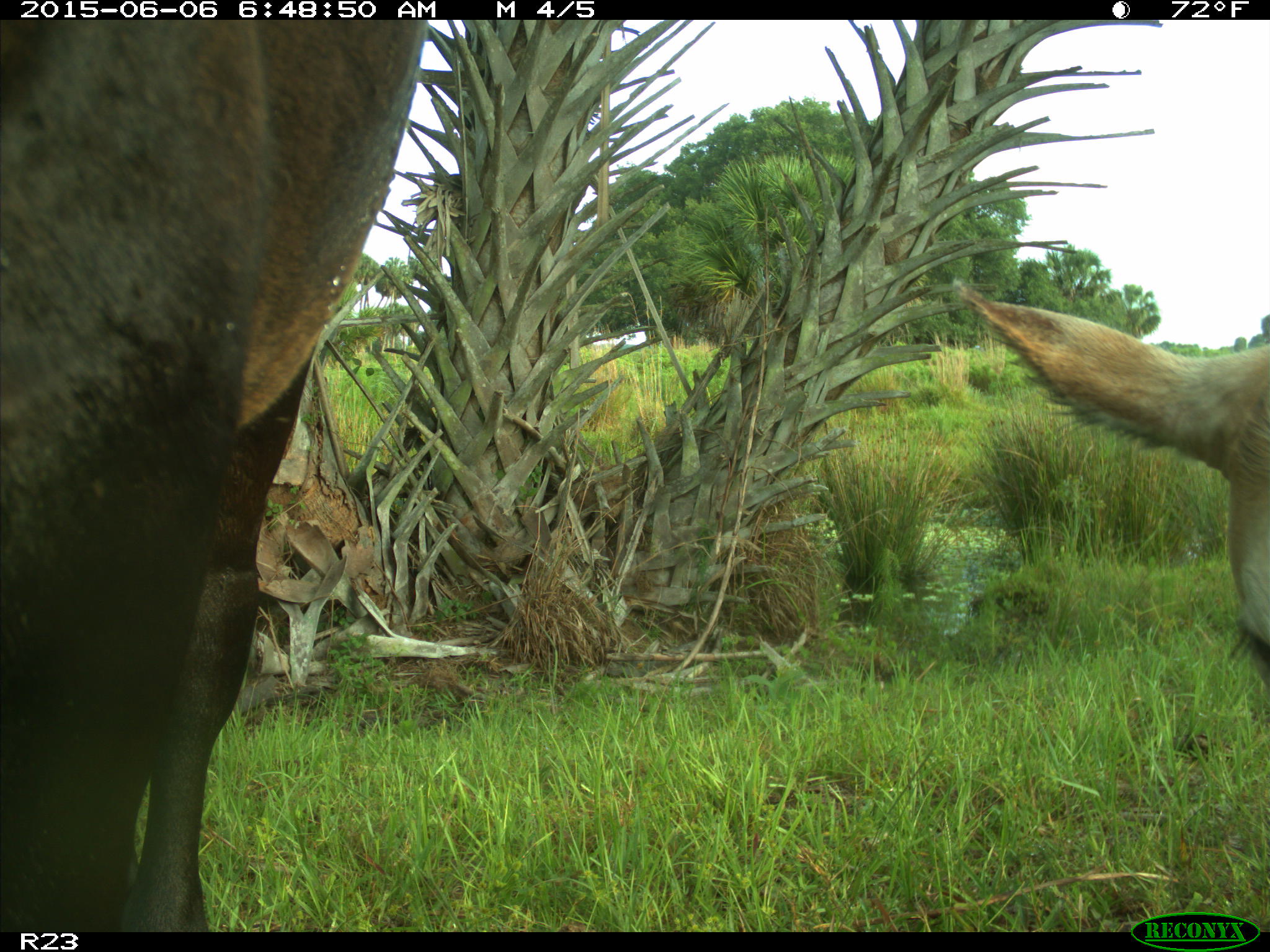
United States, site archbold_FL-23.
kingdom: Animalia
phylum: Chordata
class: Mammalia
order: Artiodactyla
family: Bovidae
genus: Bos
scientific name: Bos taurus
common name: domestic cow